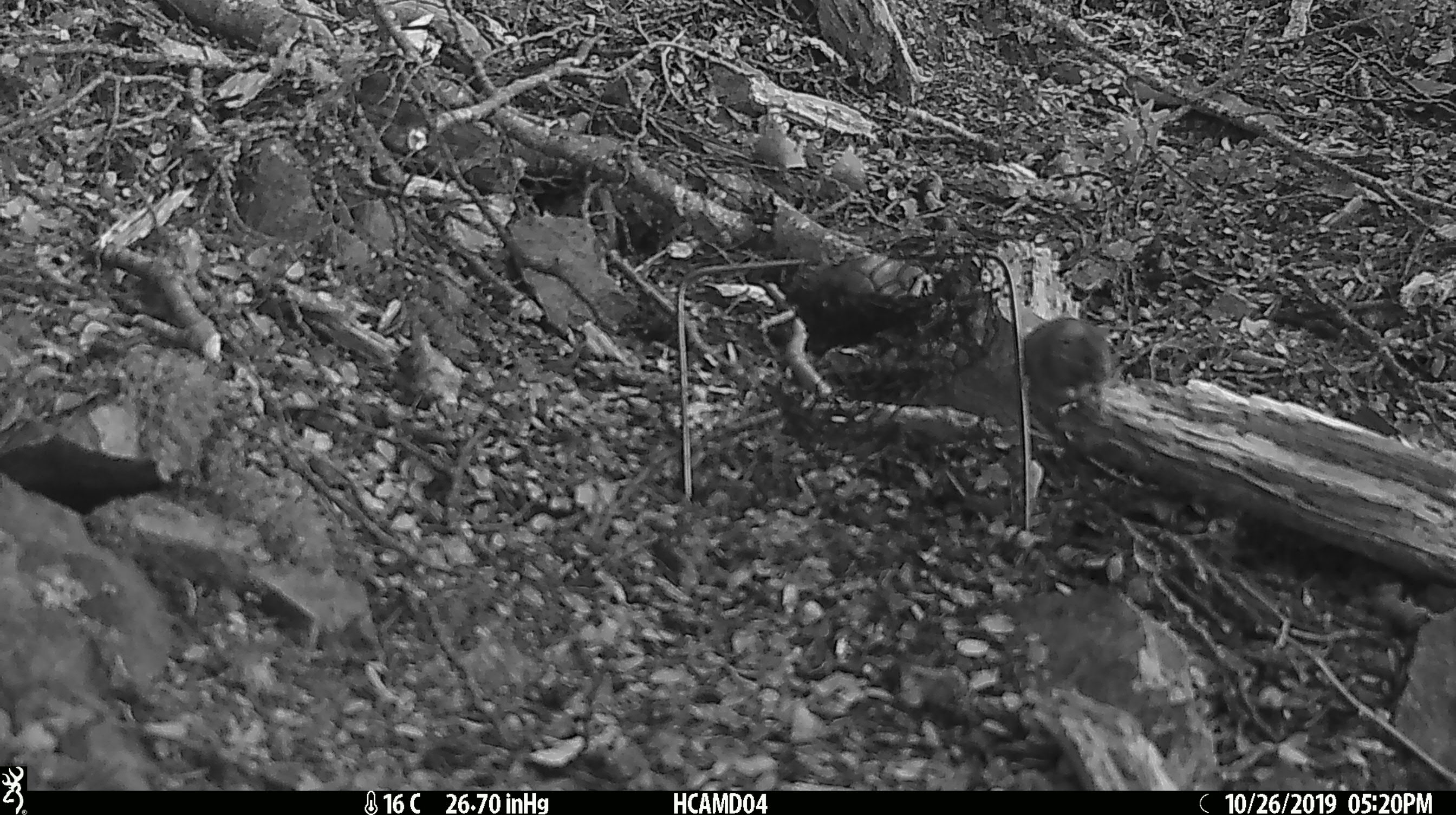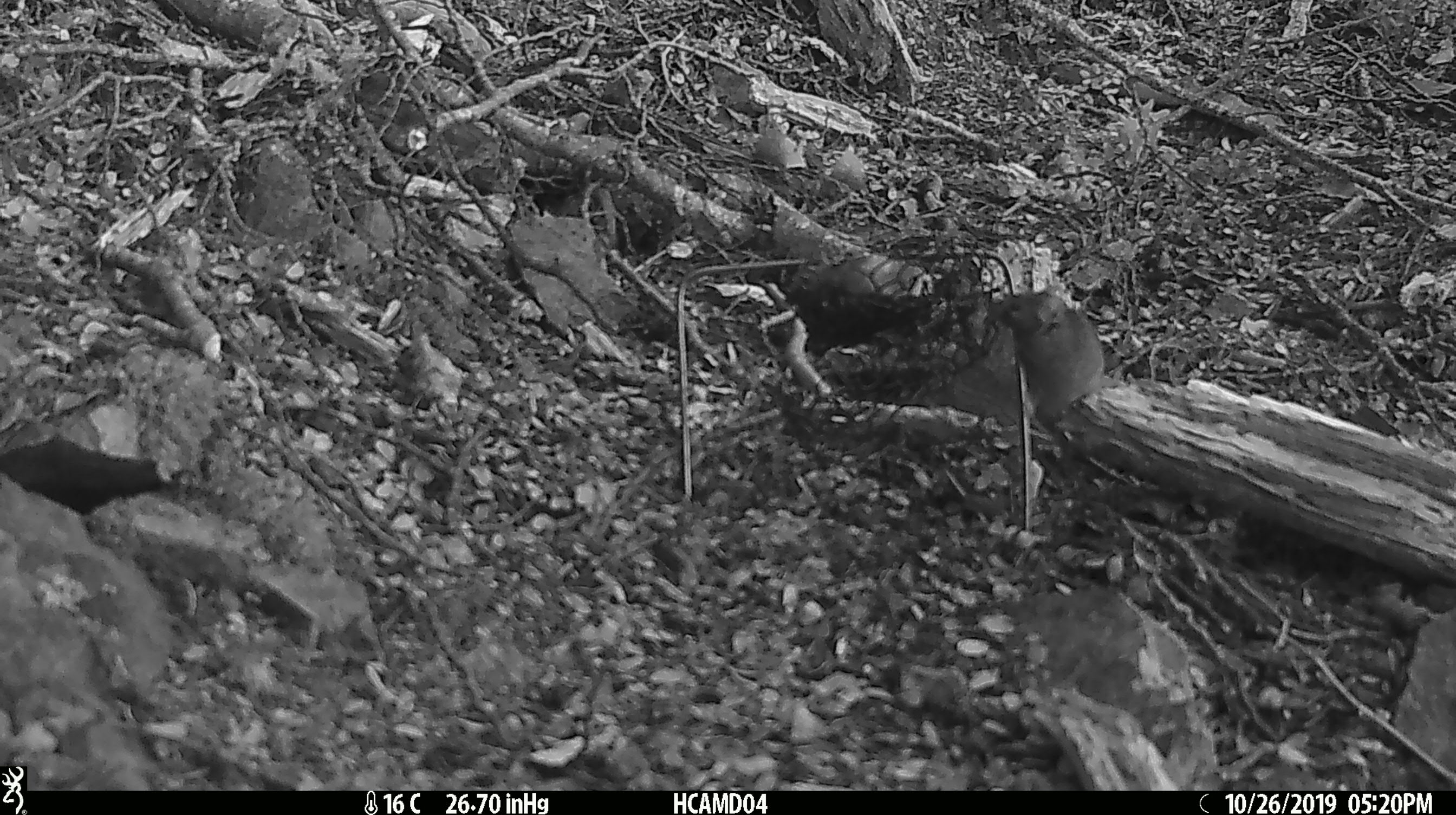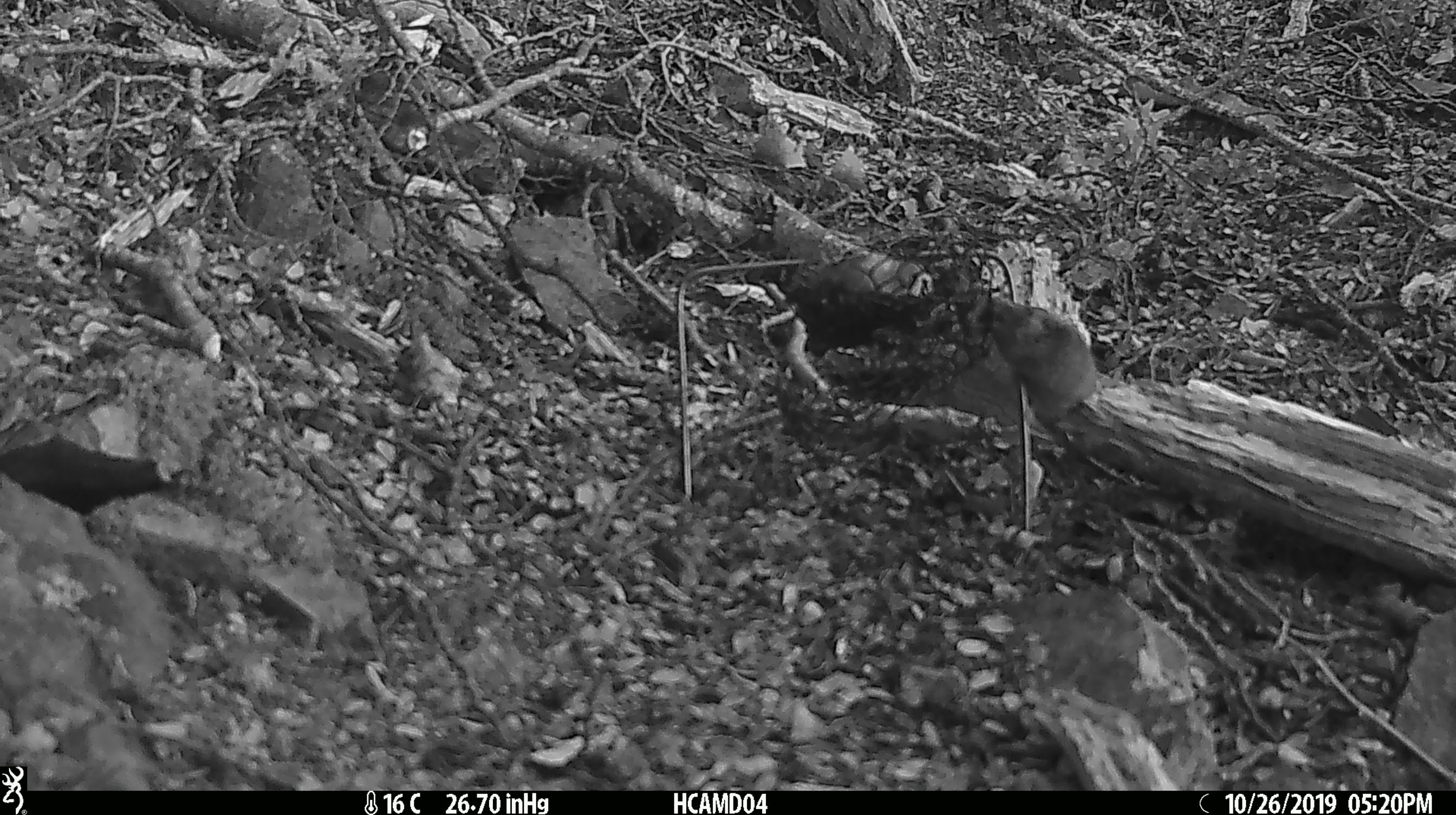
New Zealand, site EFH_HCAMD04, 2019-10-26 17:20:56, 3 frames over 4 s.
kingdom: Animalia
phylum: Chordata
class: Mammalia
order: Rodentia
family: Muridae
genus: Mus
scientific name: Mus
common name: mouse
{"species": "mouse (Mus)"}